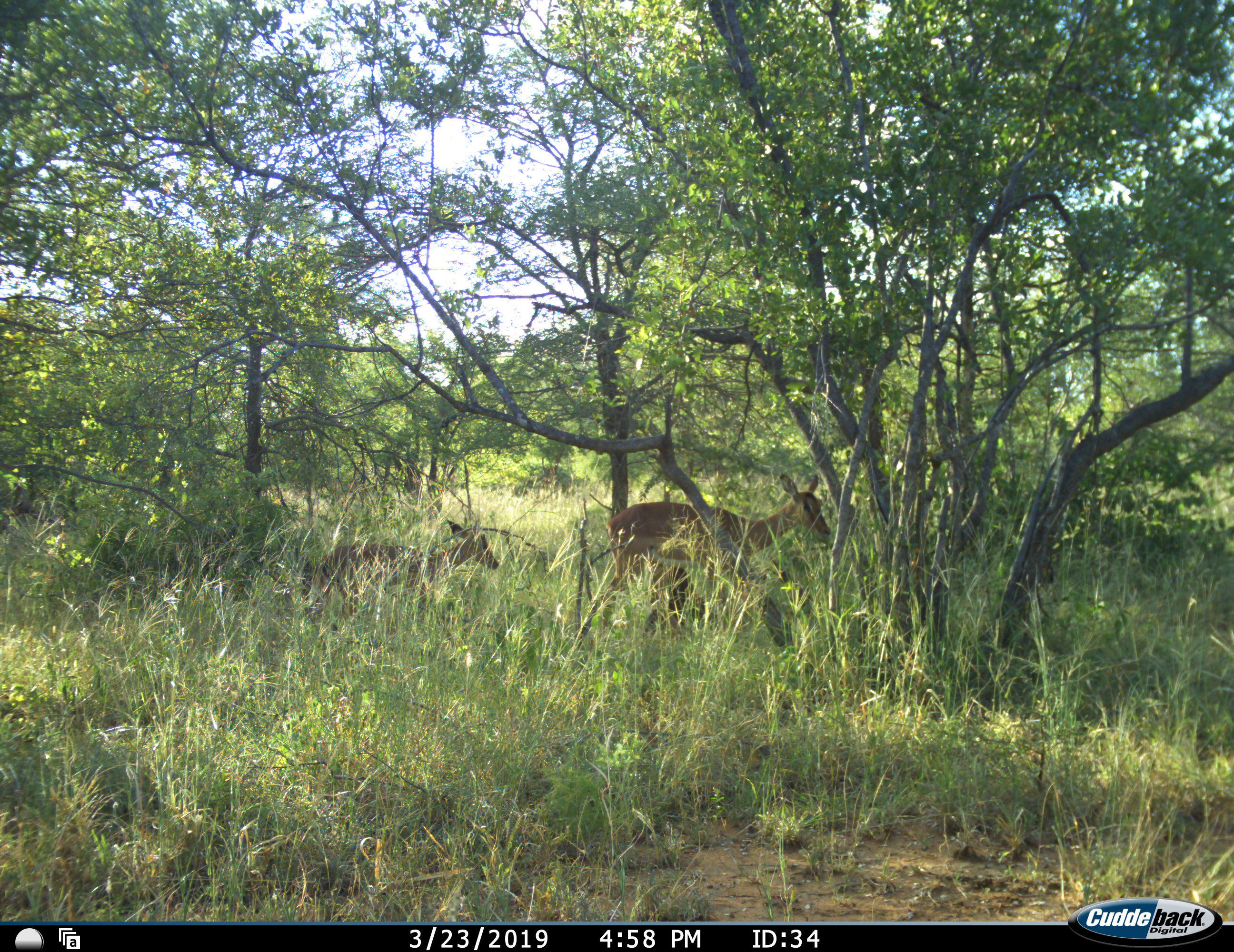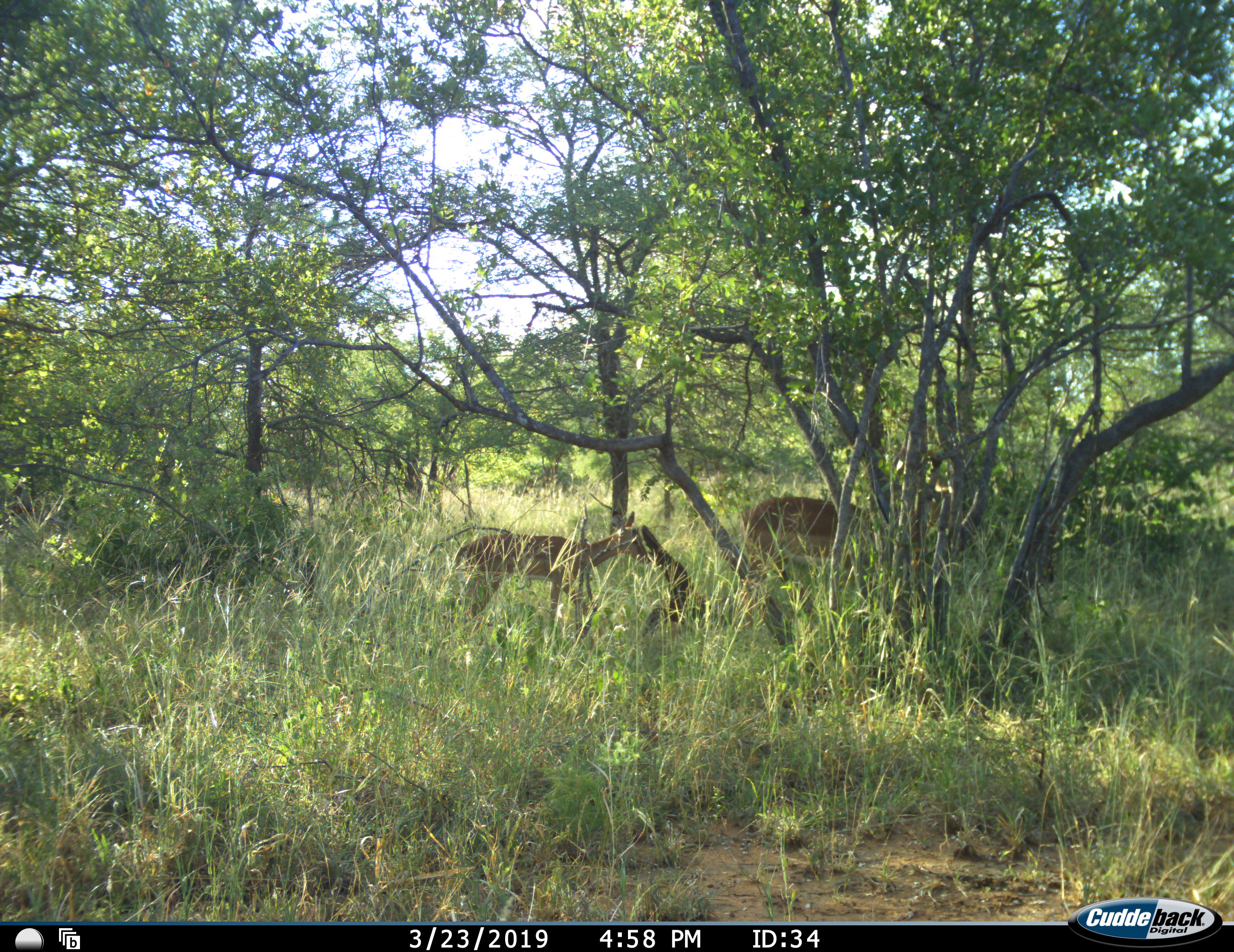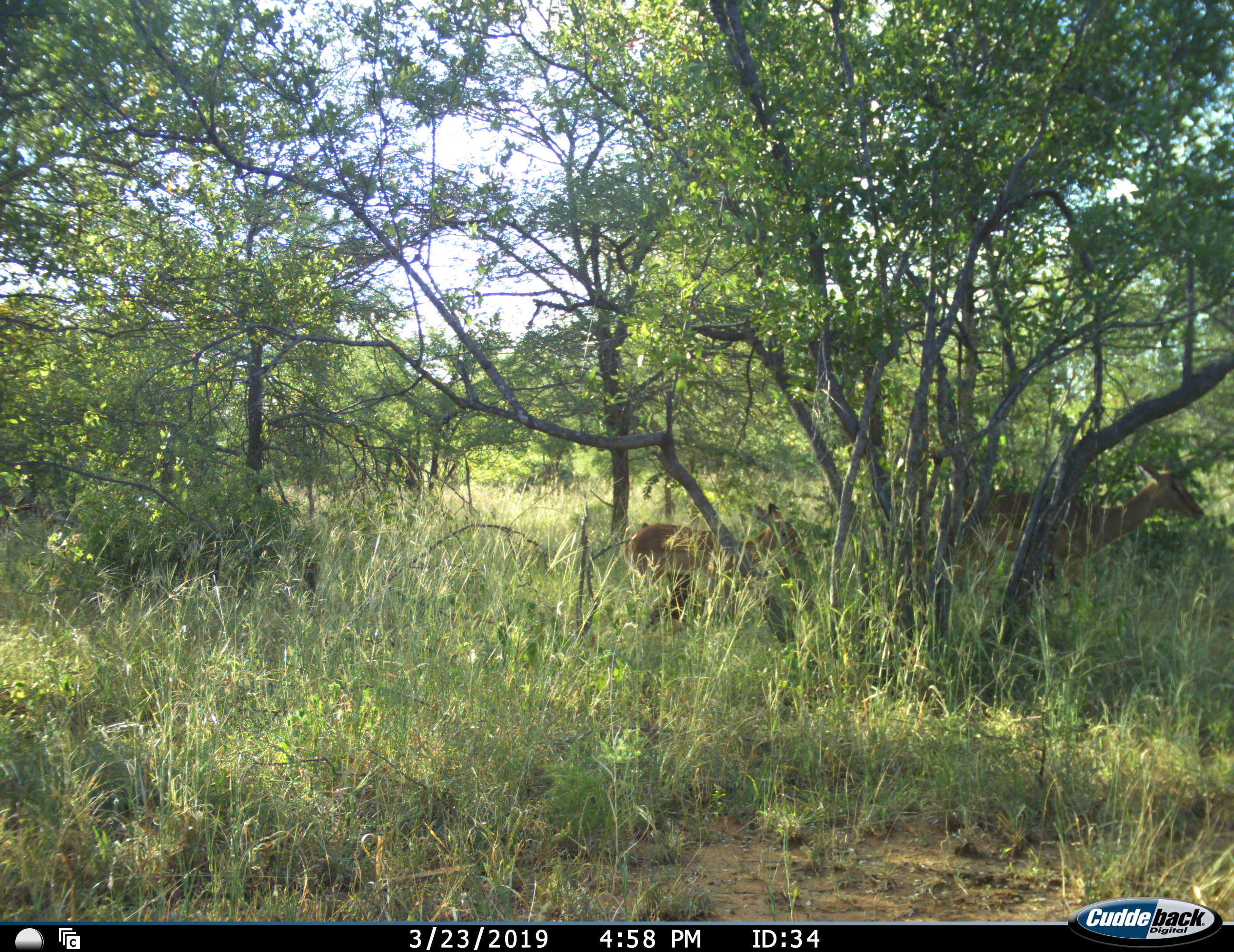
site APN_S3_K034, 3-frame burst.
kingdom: Animalia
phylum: Chordata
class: Mammalia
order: Artiodactyla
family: Bovidae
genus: Aepyceros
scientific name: Aepyceros melampus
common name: impala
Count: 2.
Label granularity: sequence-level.